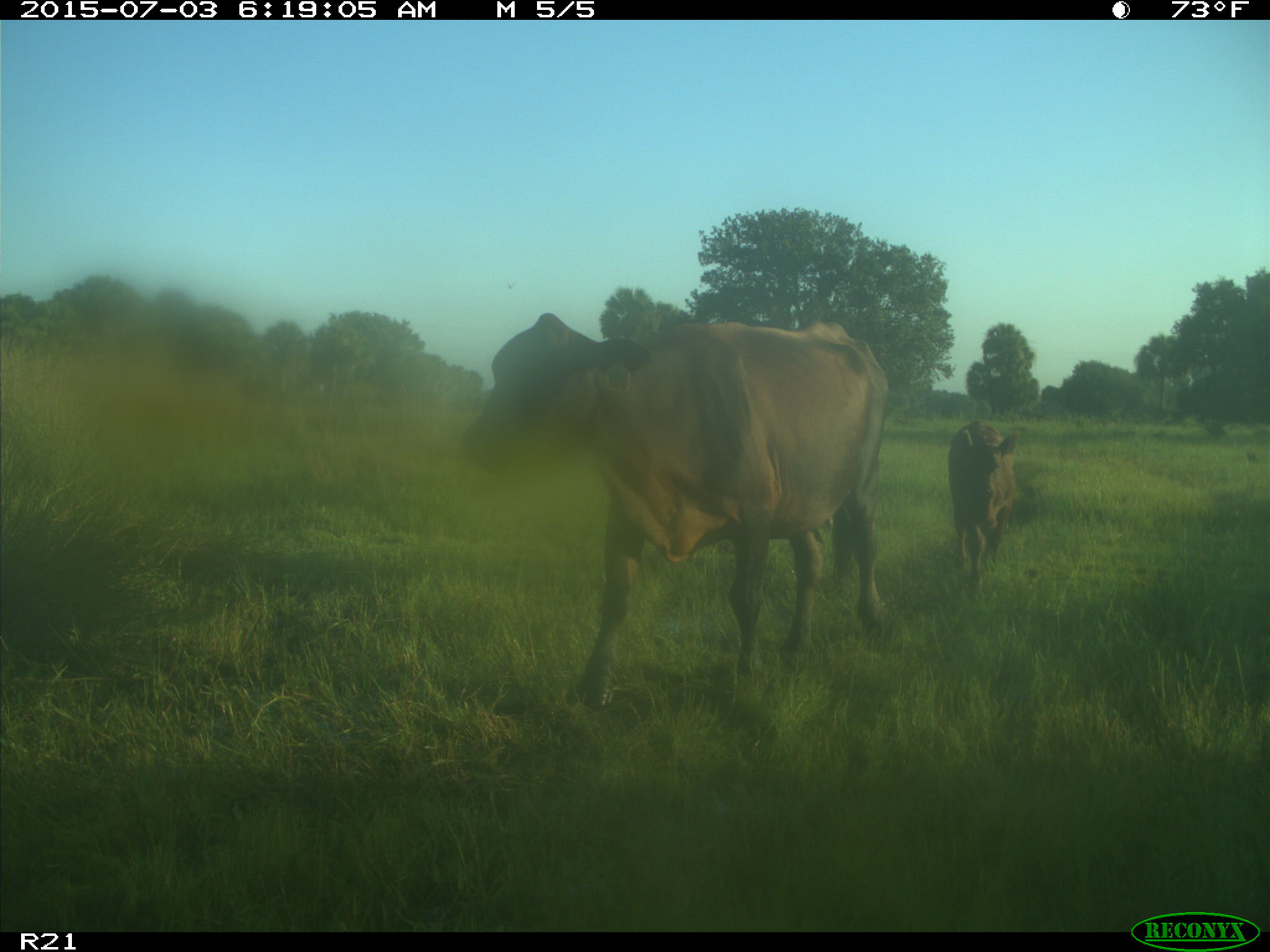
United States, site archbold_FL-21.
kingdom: Animalia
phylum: Chordata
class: Mammalia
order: Artiodactyla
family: Bovidae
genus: Bos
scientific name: Bos taurus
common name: domestic cow